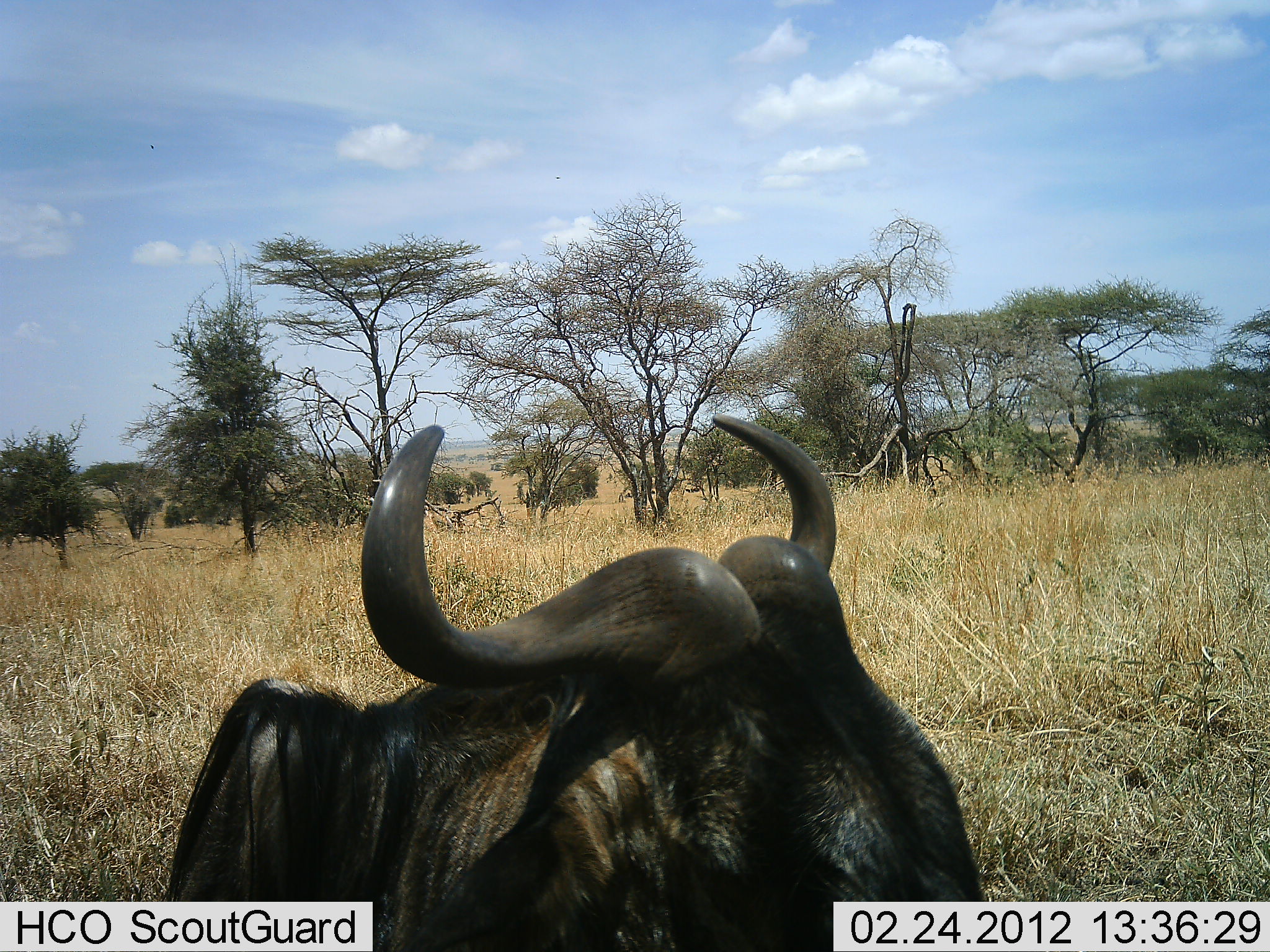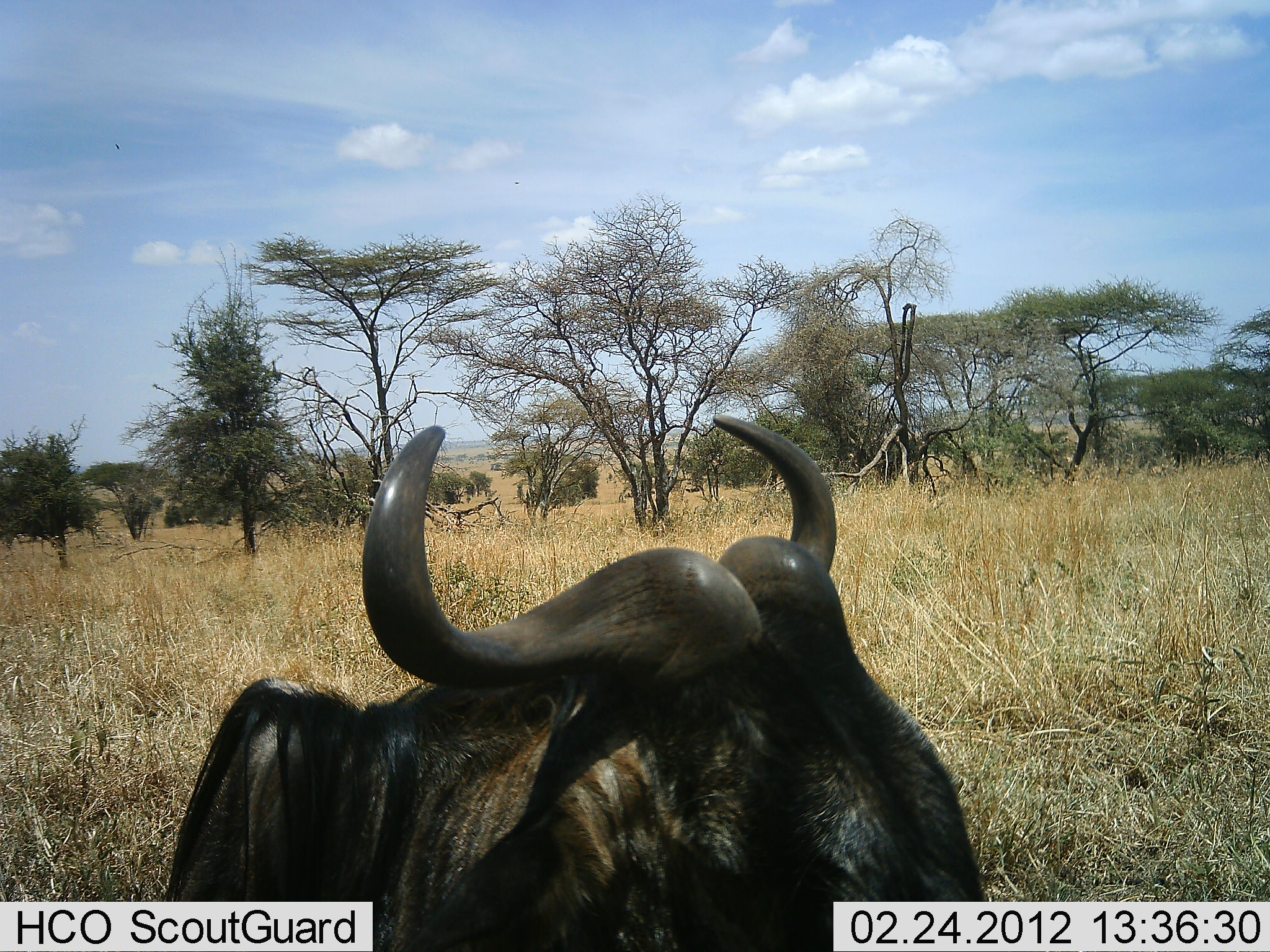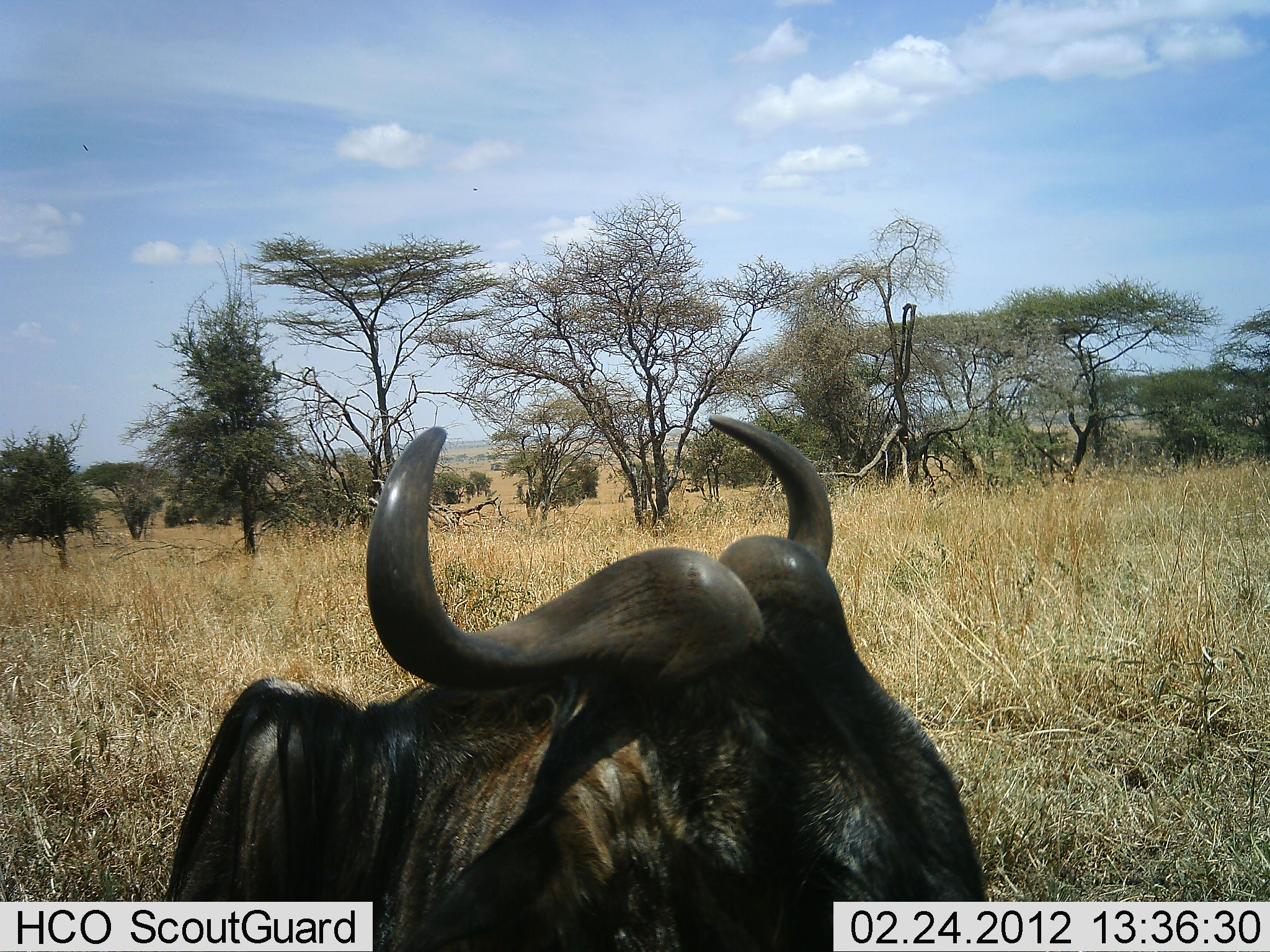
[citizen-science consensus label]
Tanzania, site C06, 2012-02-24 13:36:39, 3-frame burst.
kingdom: Animalia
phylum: Chordata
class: Mammalia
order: Artiodactyla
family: Bovidae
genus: Connochaetes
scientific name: Connochaetes taurinus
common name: blue wildebeest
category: wildebeest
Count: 1.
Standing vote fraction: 35%.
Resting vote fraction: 59%.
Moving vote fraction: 0%.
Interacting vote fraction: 6%.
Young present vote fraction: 0%.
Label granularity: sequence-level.